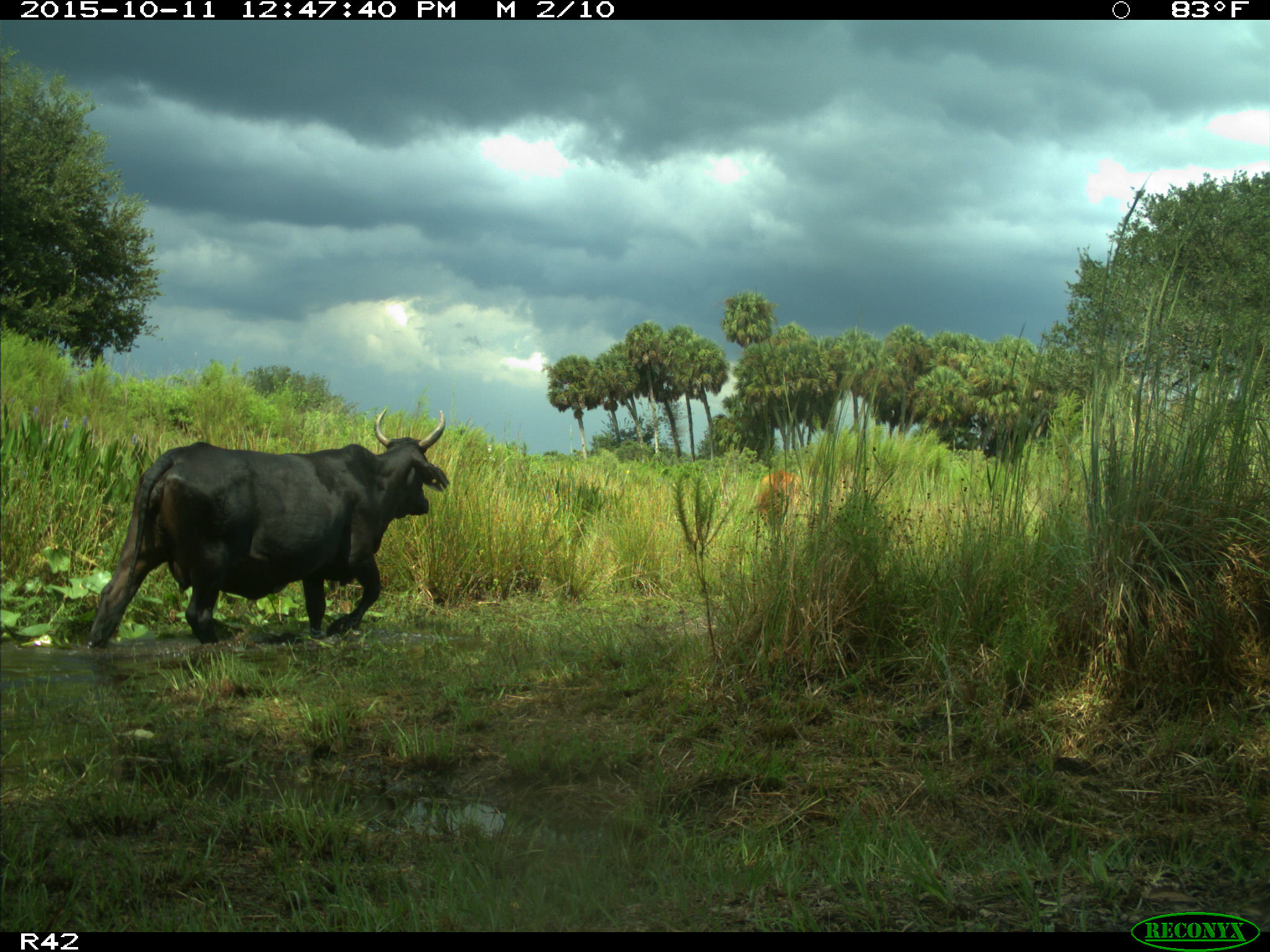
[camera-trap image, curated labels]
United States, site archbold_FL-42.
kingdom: Animalia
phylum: Chordata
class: Mammalia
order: Artiodactyla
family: Bovidae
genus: Bos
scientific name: Bos taurus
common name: domestic cow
Bos taurus (domestic cow).